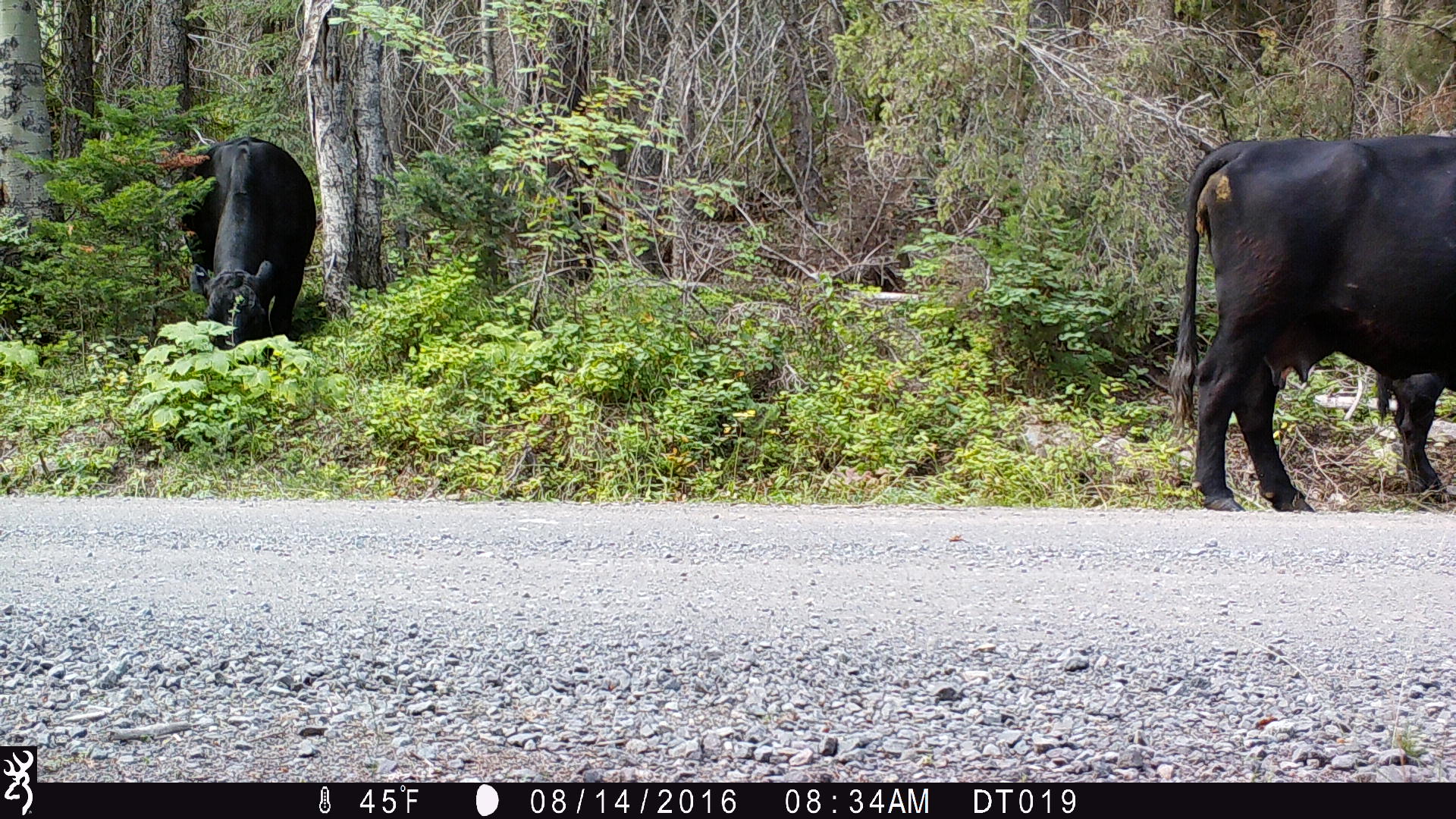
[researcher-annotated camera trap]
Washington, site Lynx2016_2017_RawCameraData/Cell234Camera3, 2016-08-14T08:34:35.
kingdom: Animalia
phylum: Chordata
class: Mammalia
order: Artiodactyla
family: Bovidae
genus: Bos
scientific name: Bos taurus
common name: domestic cattle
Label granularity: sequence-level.